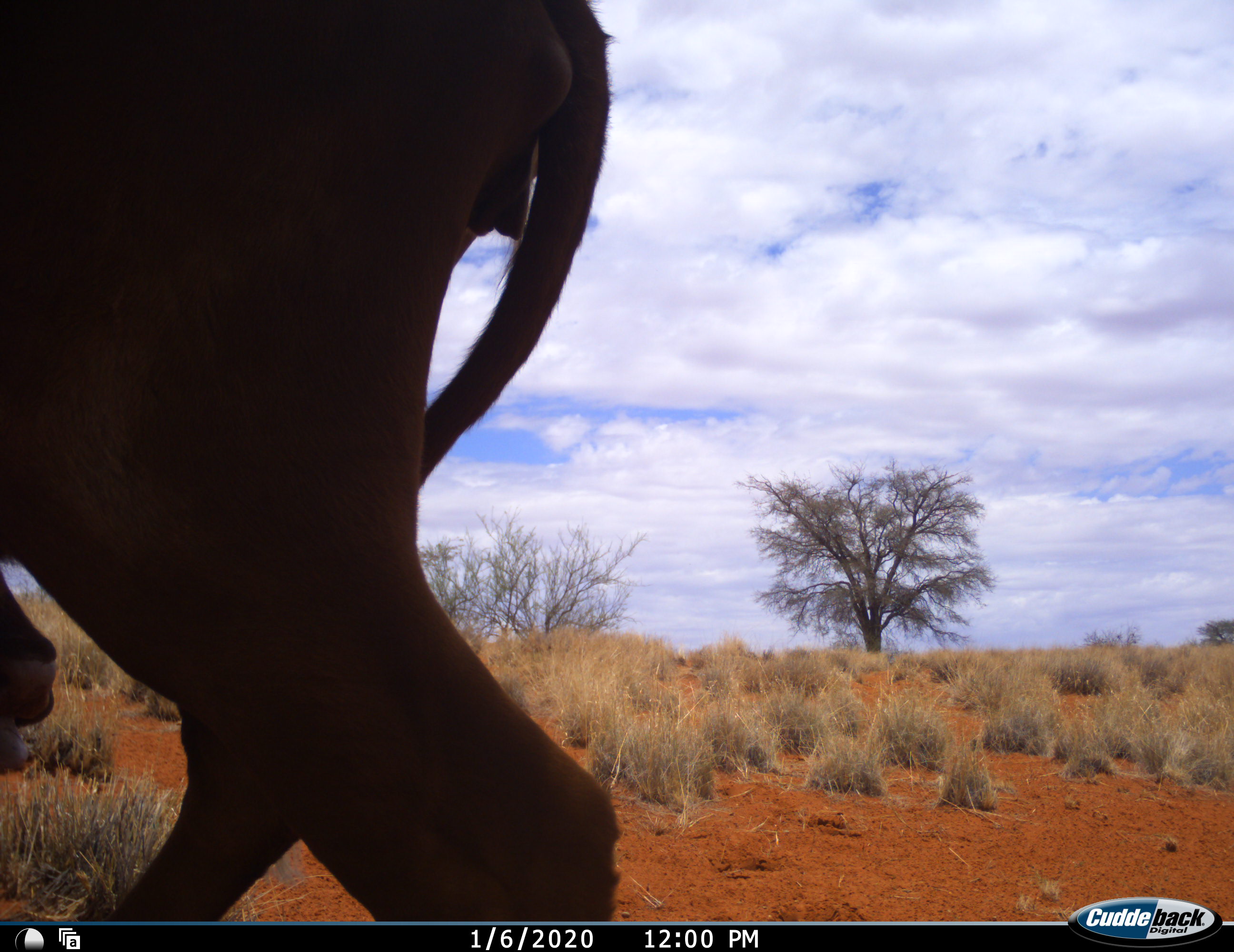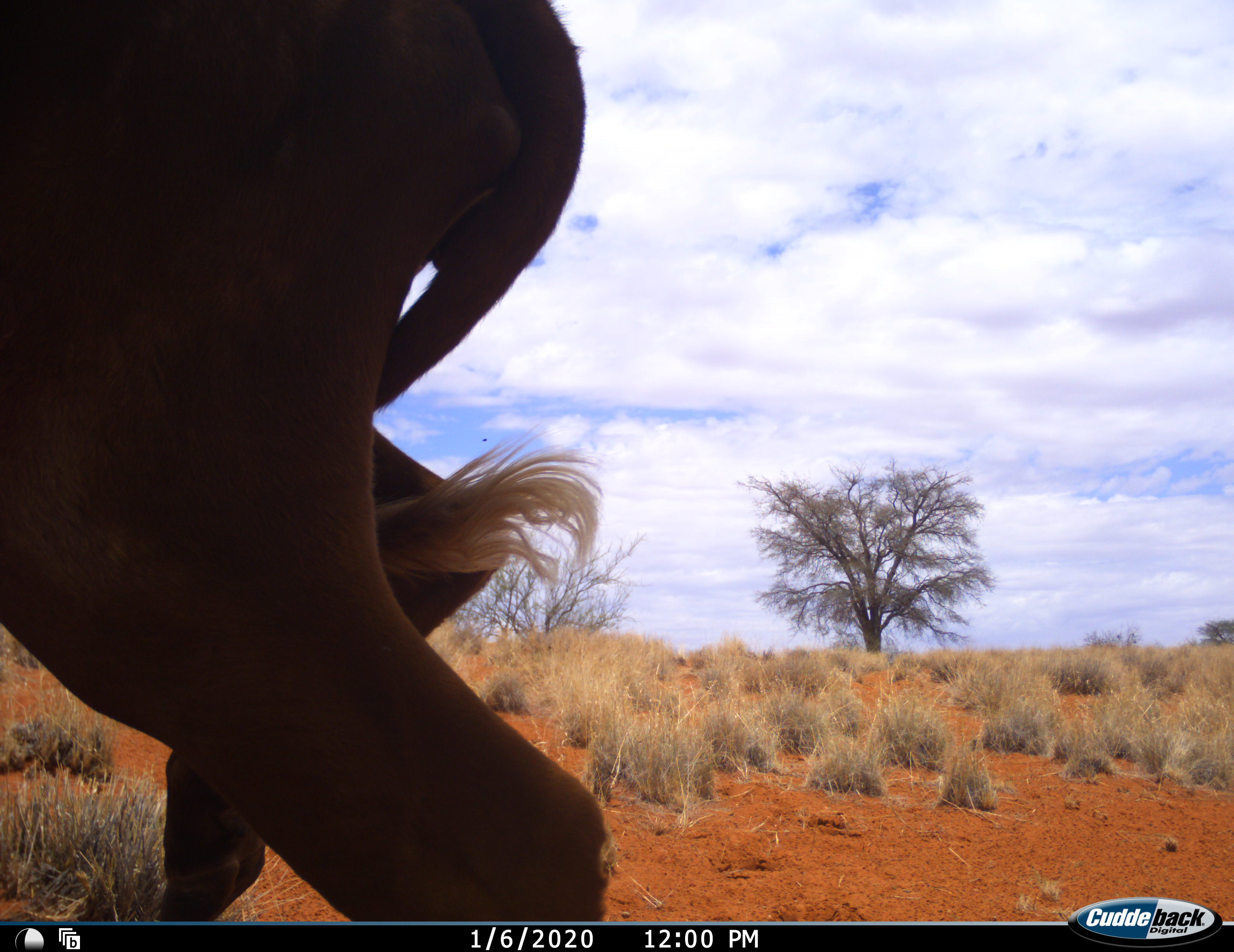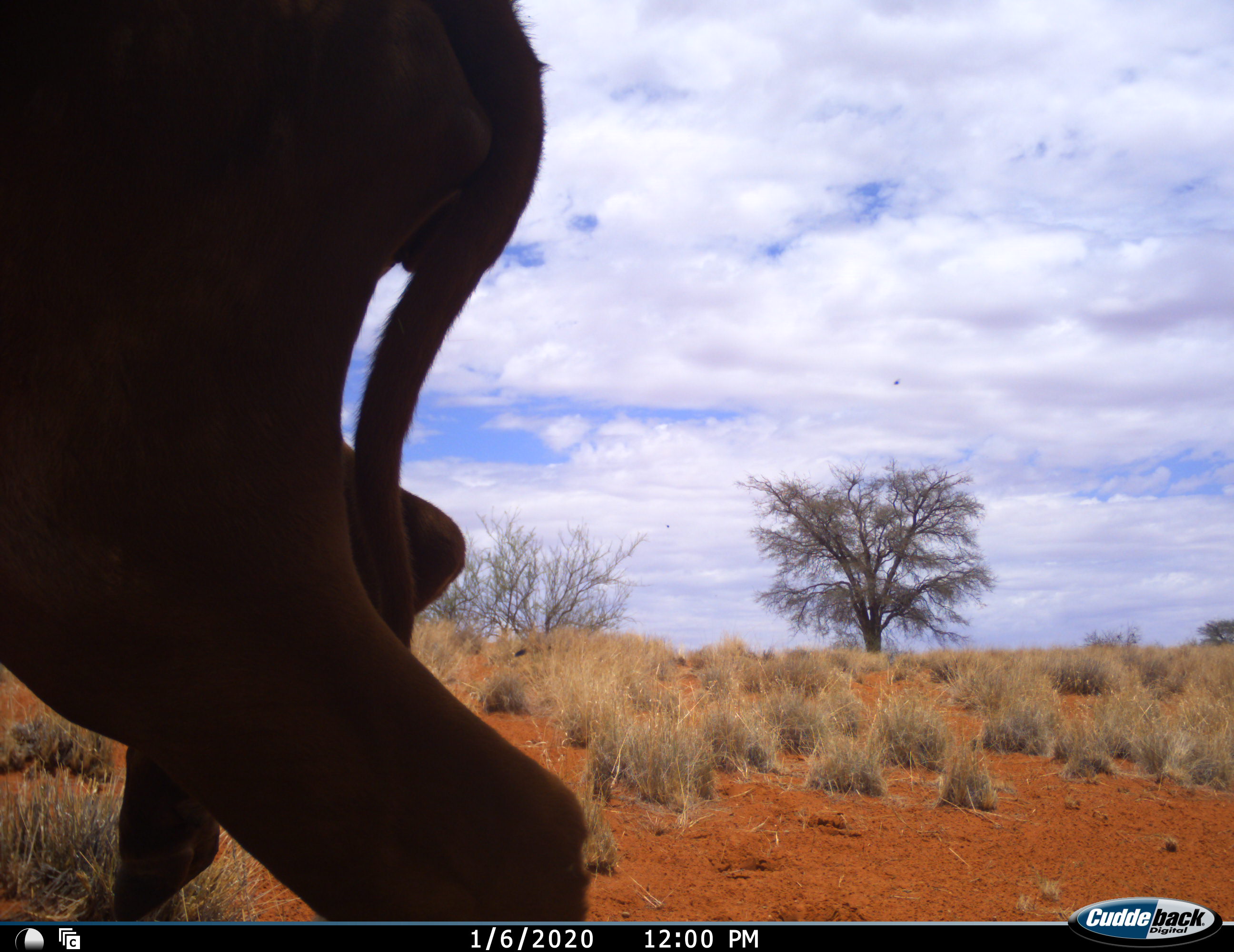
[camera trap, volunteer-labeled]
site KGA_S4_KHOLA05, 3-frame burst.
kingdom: Animalia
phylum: Chordata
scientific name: Vertebrata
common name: domestic animal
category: domesticanimal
Domesticanimal (domestic animal) (Vertebrata), count 1. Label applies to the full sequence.